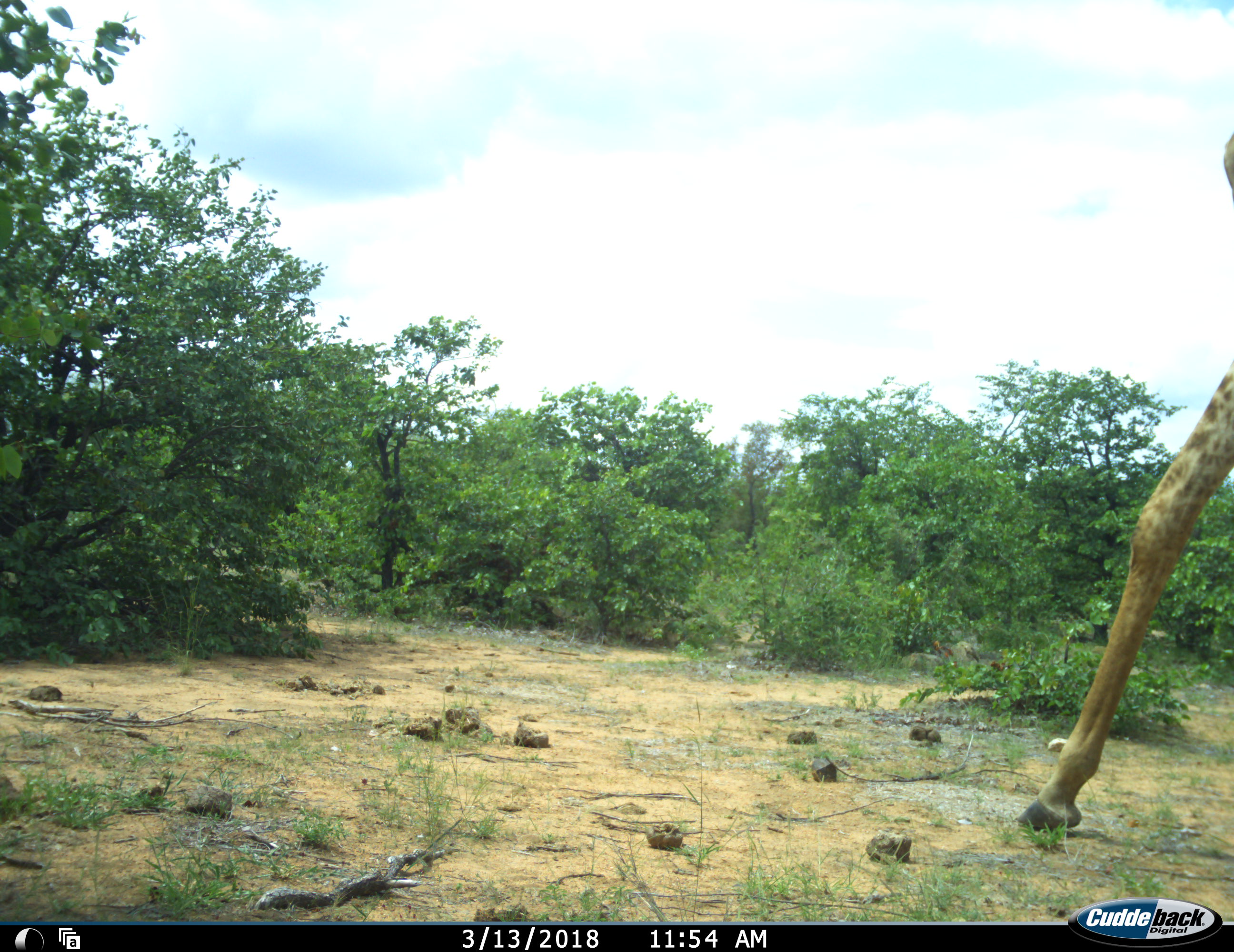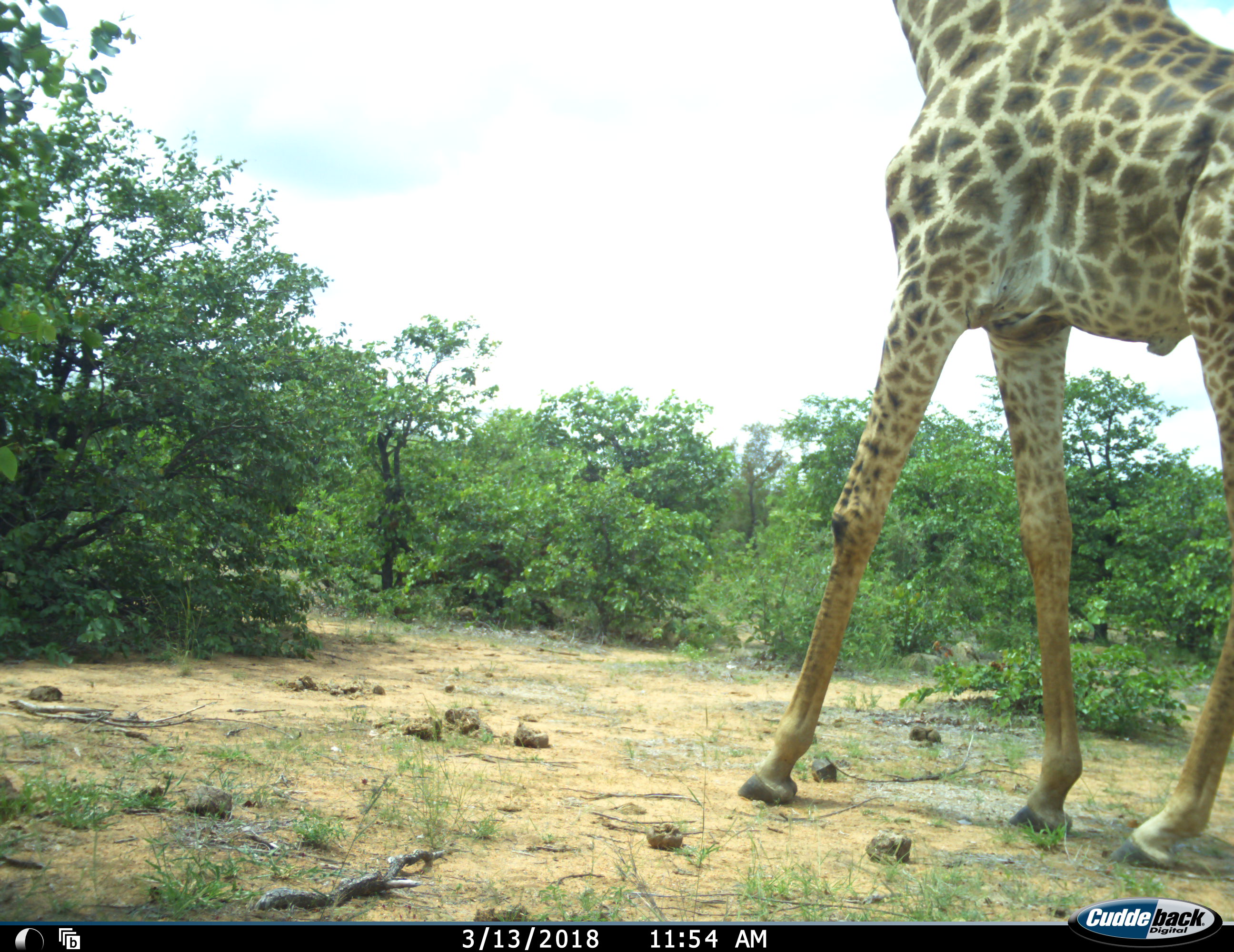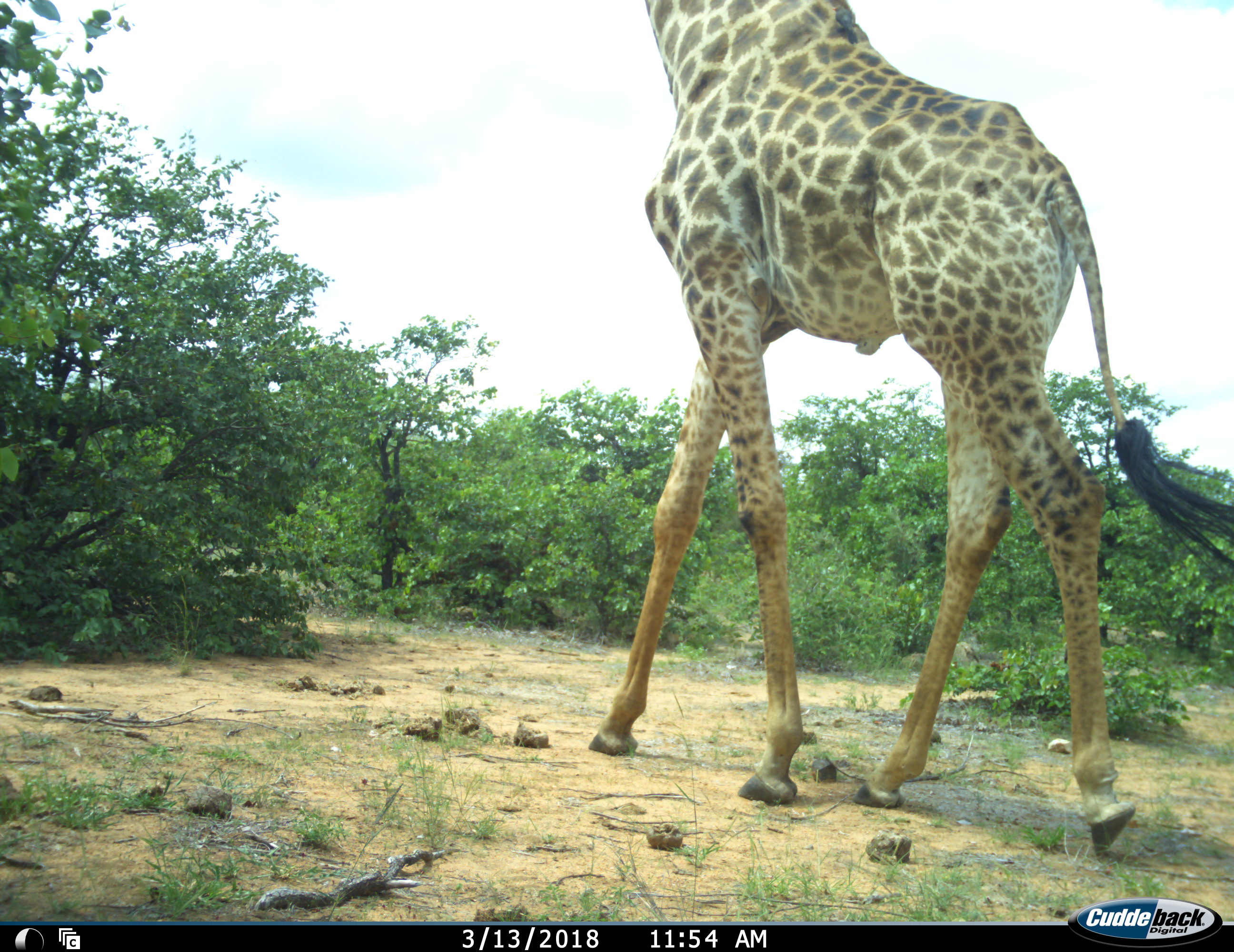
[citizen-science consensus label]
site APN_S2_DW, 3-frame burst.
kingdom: Animalia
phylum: Chordata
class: Mammalia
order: Artiodactyla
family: Giraffidae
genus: Giraffa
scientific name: Giraffa camelopardalis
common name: giraffe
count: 1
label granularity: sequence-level